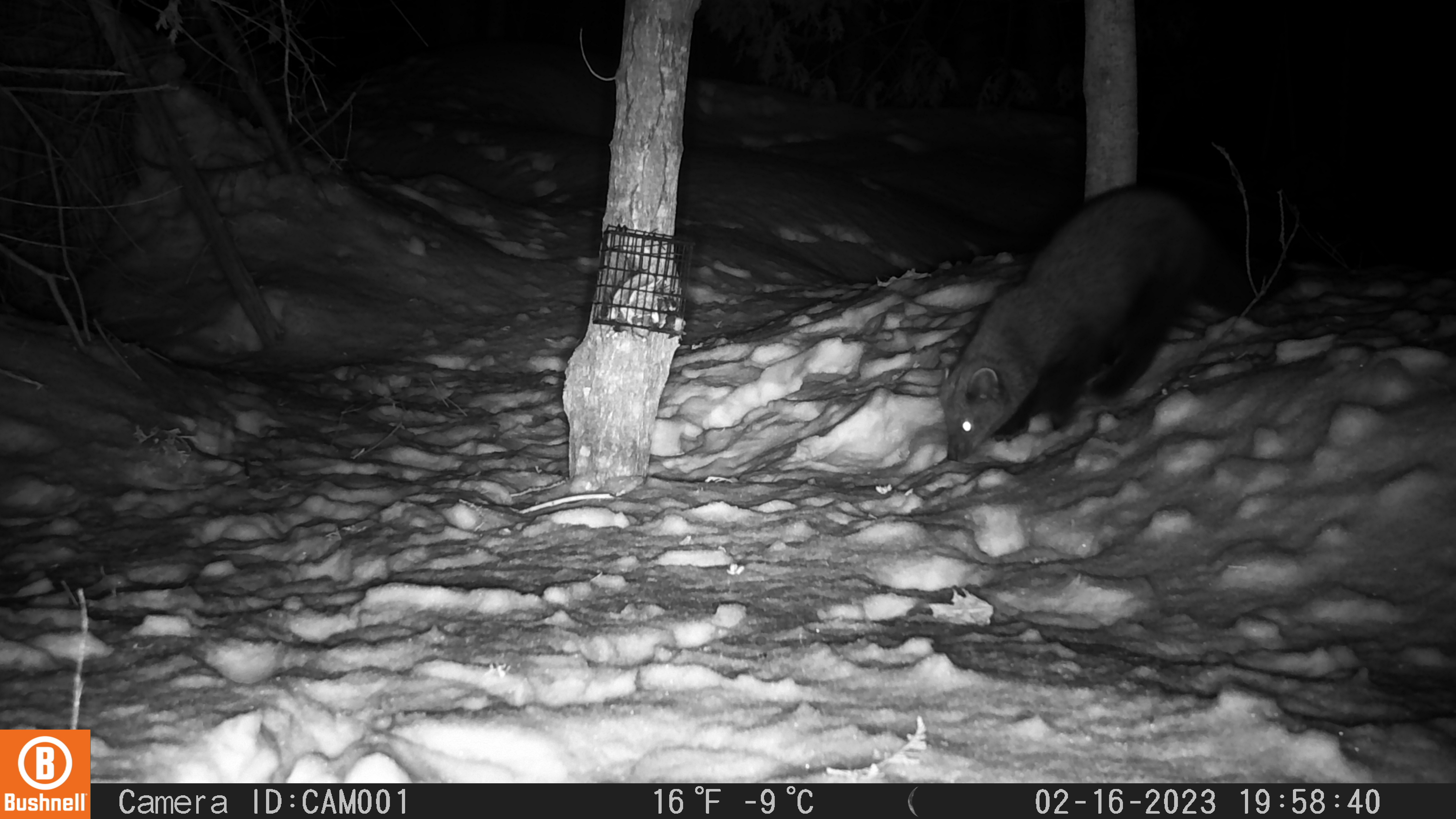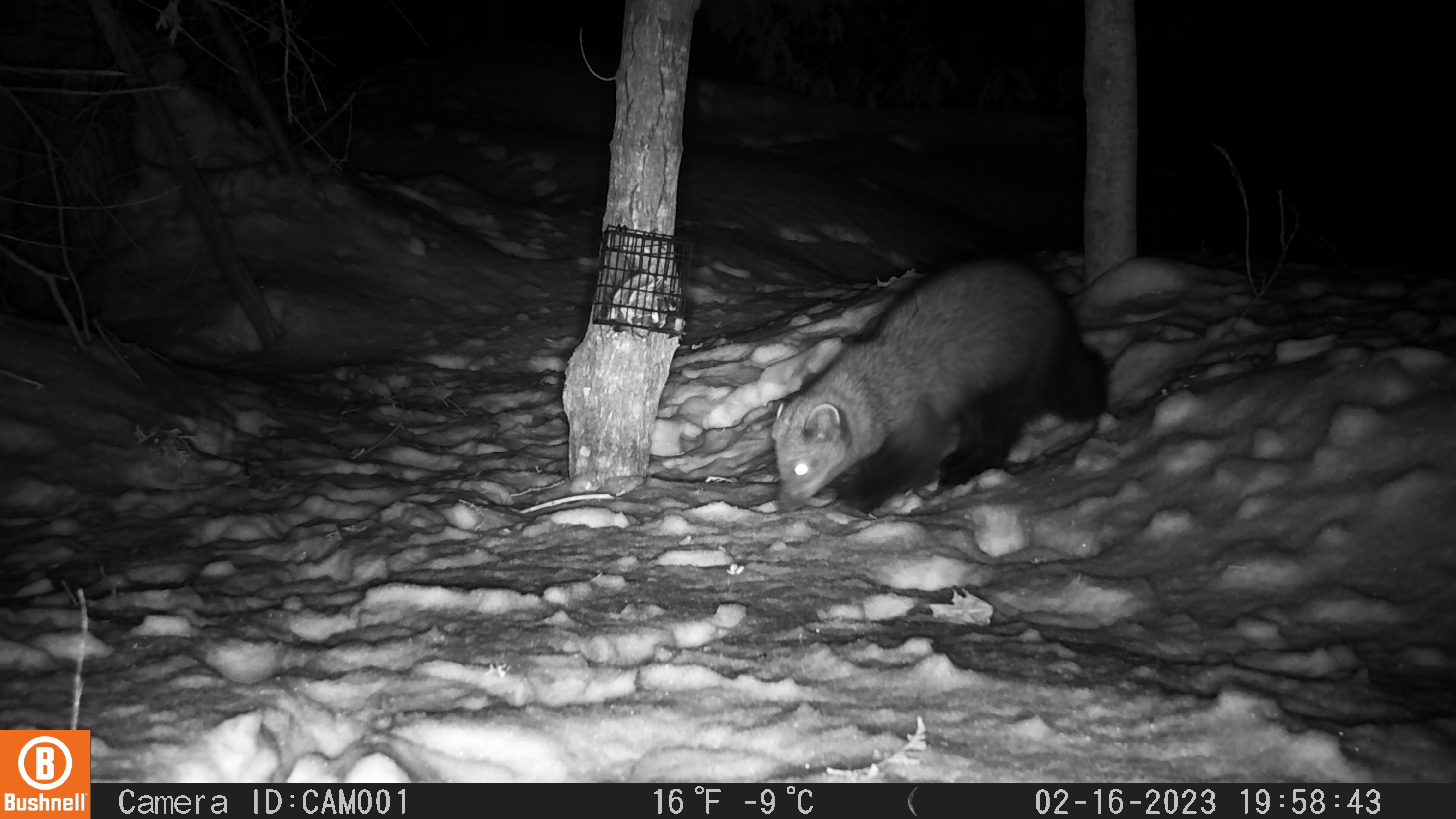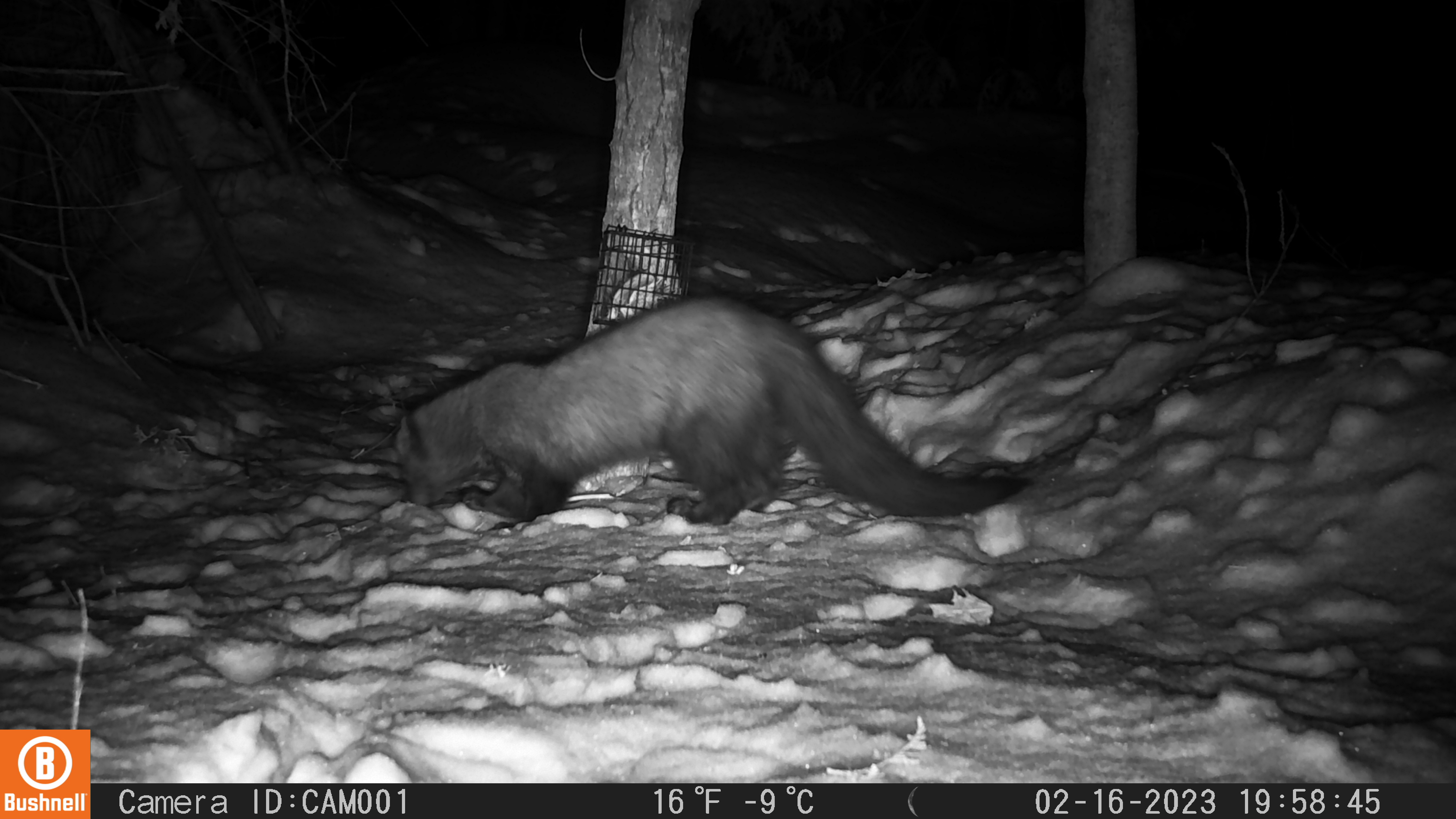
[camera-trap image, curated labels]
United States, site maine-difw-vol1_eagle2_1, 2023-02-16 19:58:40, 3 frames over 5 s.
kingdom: Animalia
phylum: Chordata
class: Mammalia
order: Carnivora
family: Mustelidae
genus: Pekania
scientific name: Pekania pennanti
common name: fisher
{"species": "fisher (Pekania pennanti)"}